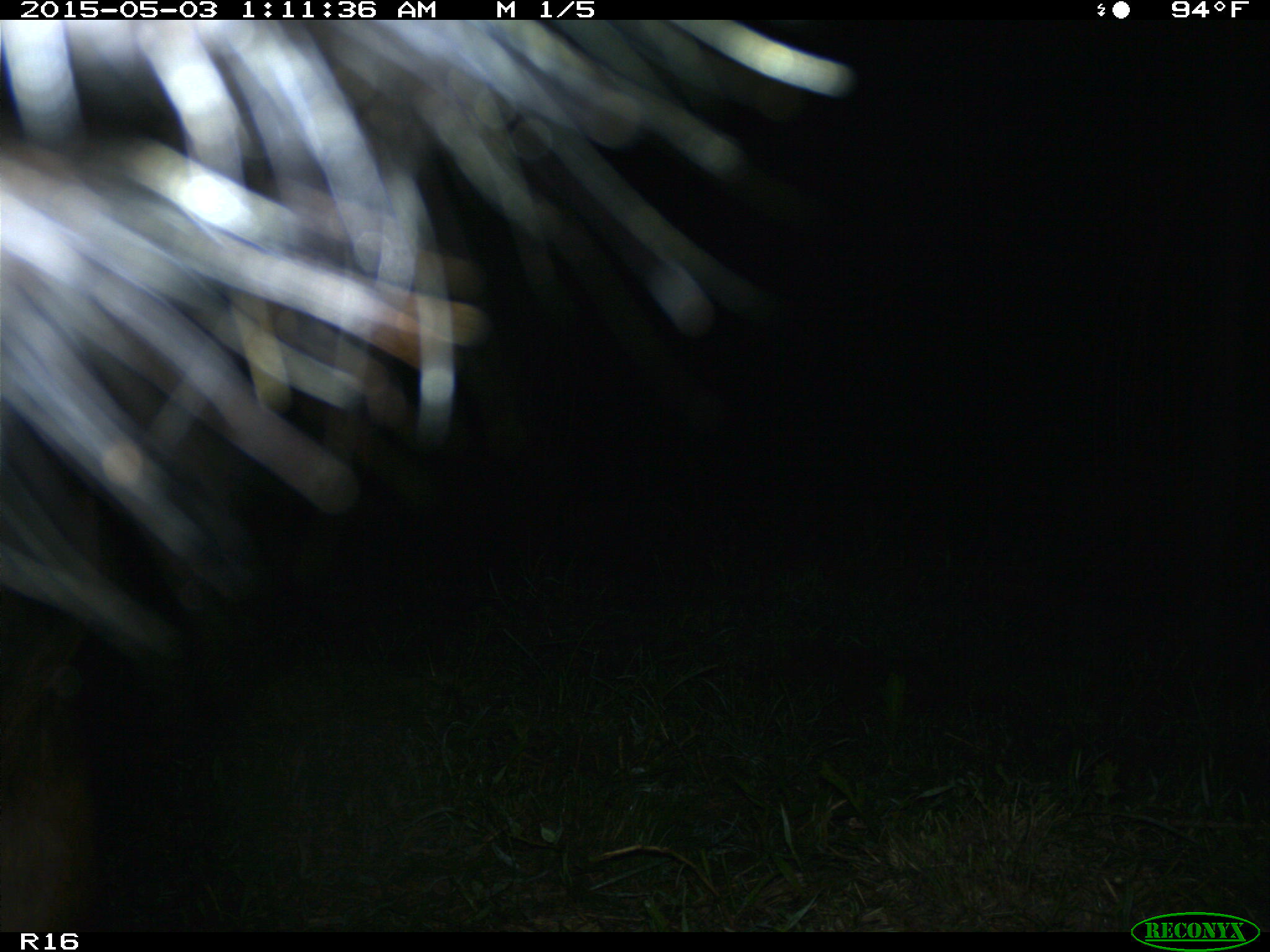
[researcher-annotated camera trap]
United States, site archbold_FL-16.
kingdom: Animalia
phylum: Chordata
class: Mammalia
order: Artiodactyla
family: Bovidae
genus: Bos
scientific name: Bos taurus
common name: domestic cow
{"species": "Bos taurus (domestic cow)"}